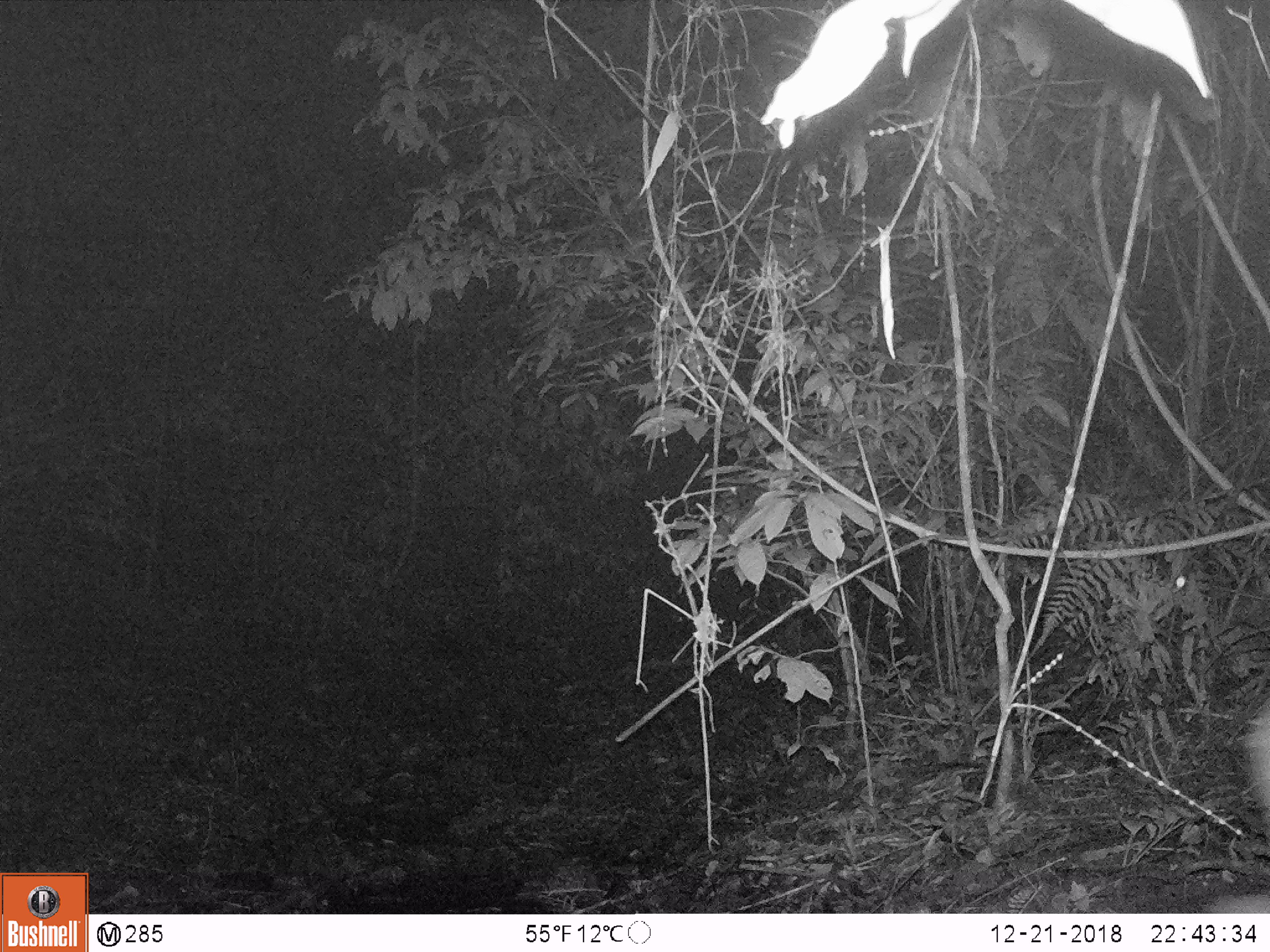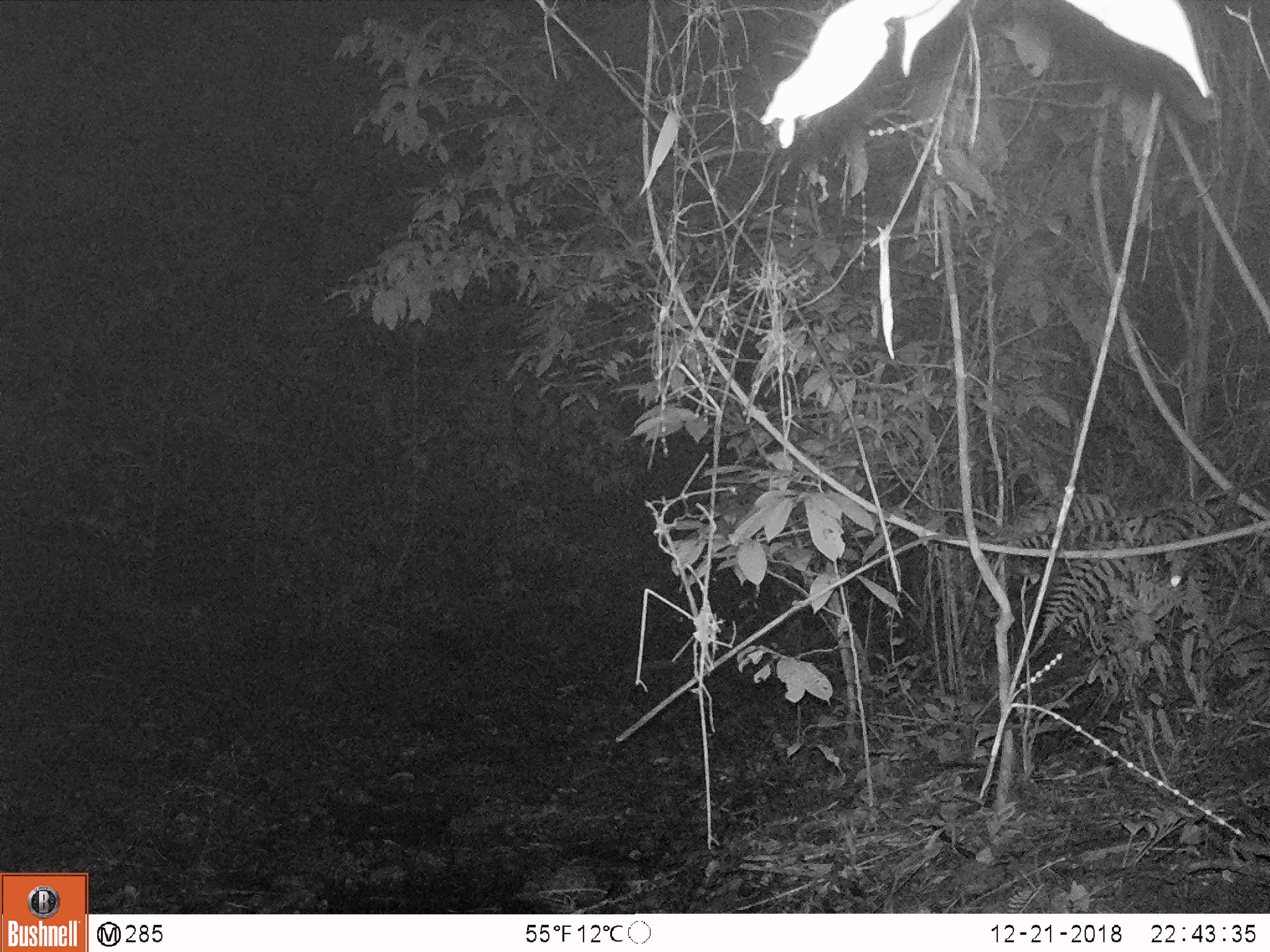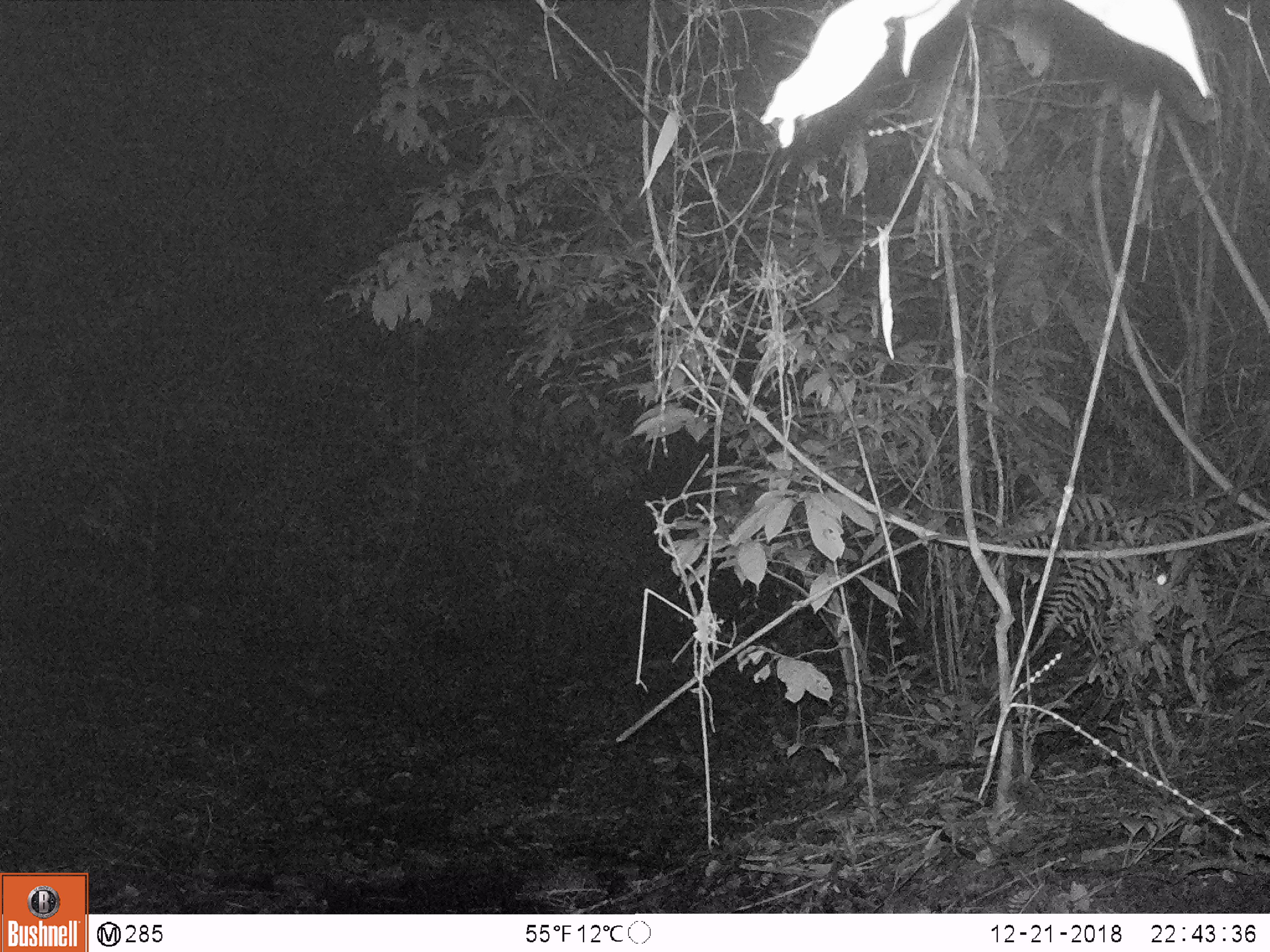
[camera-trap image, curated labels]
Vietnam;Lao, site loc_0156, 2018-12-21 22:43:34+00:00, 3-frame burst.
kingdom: Animalia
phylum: Chordata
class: Mammalia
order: Artiodactyla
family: Cervidae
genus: Muntiacus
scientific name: Muntiacus vuquangensis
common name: large-antlered muntjac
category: large antlered muntjac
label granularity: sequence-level